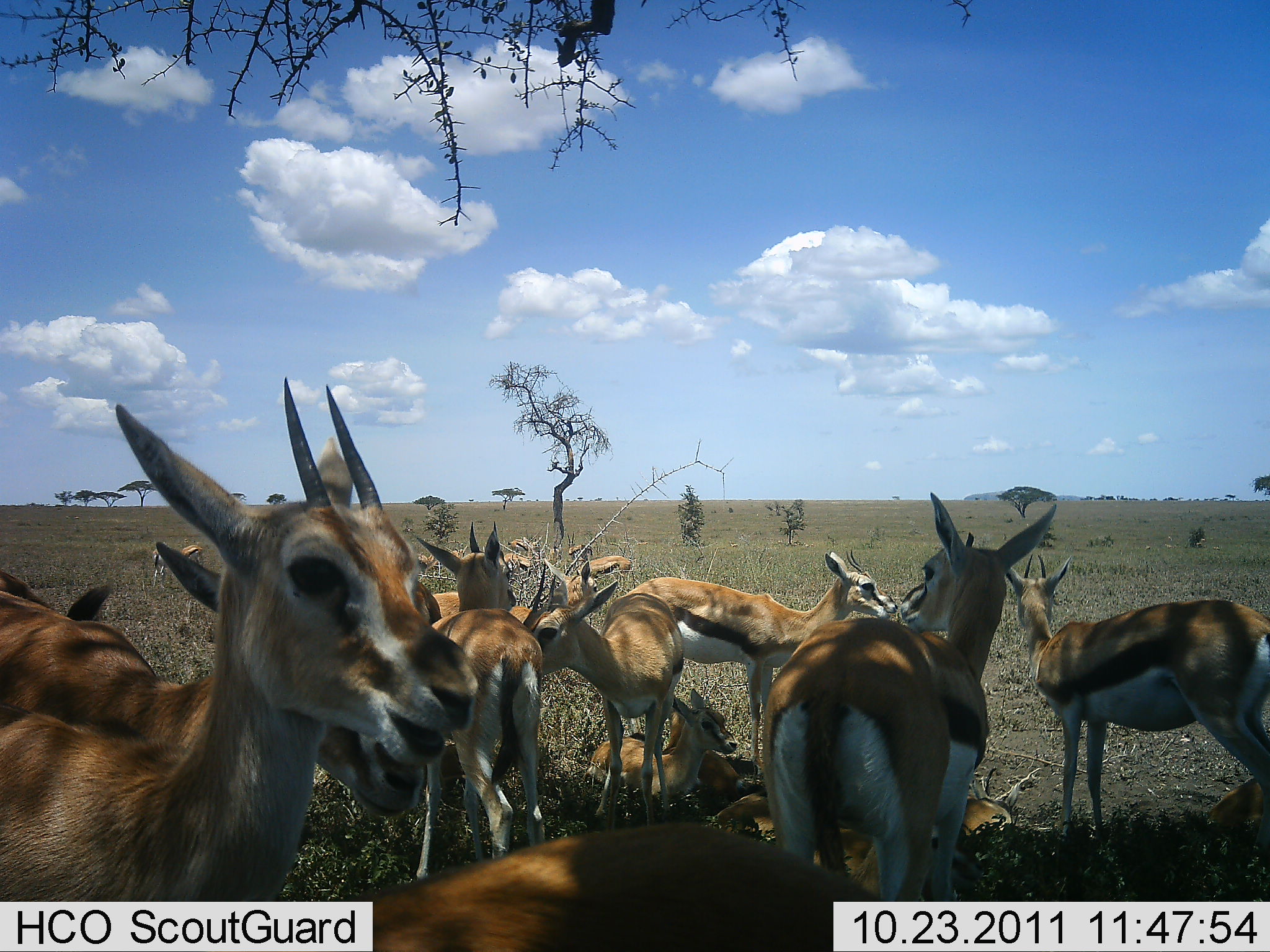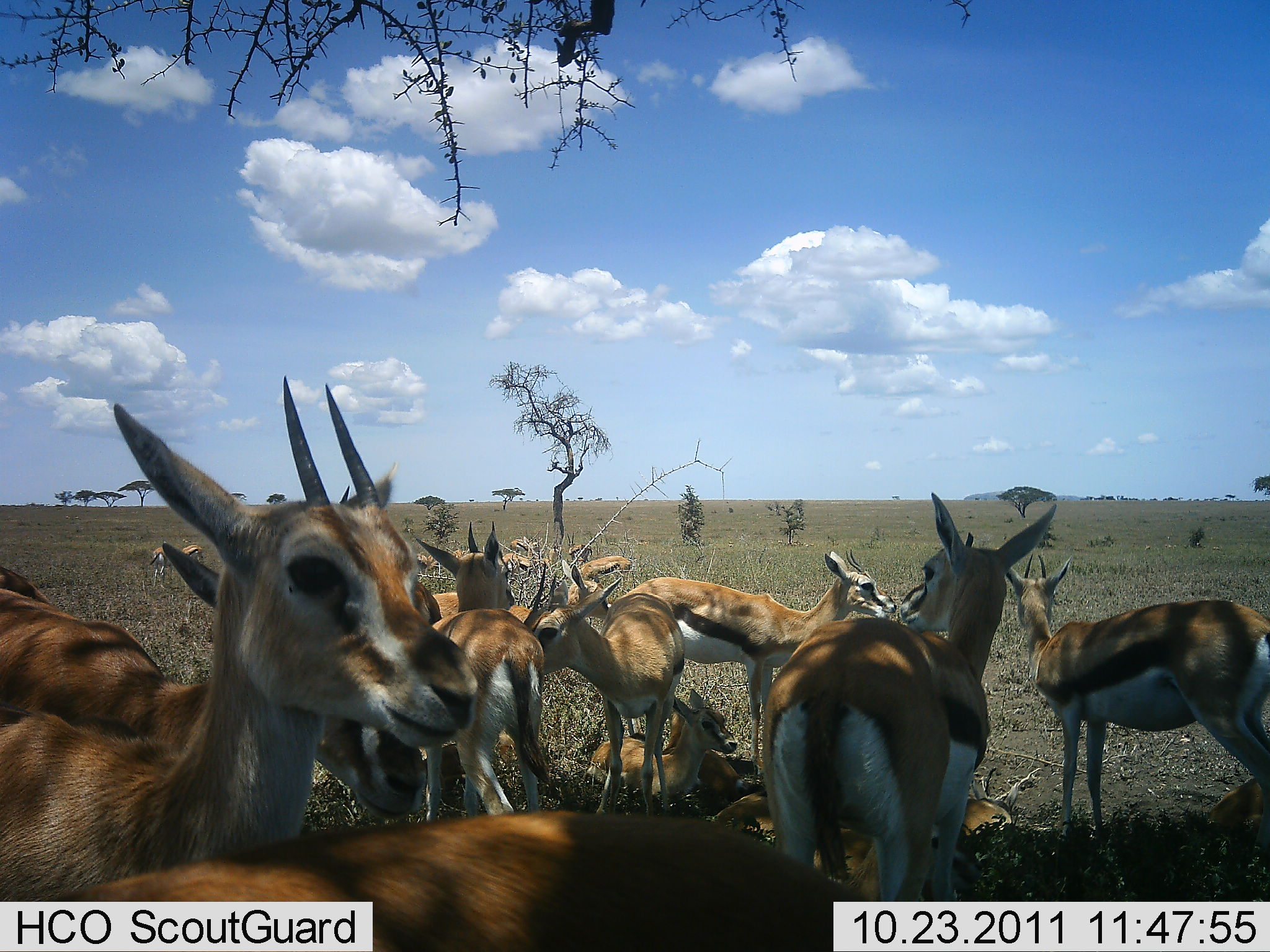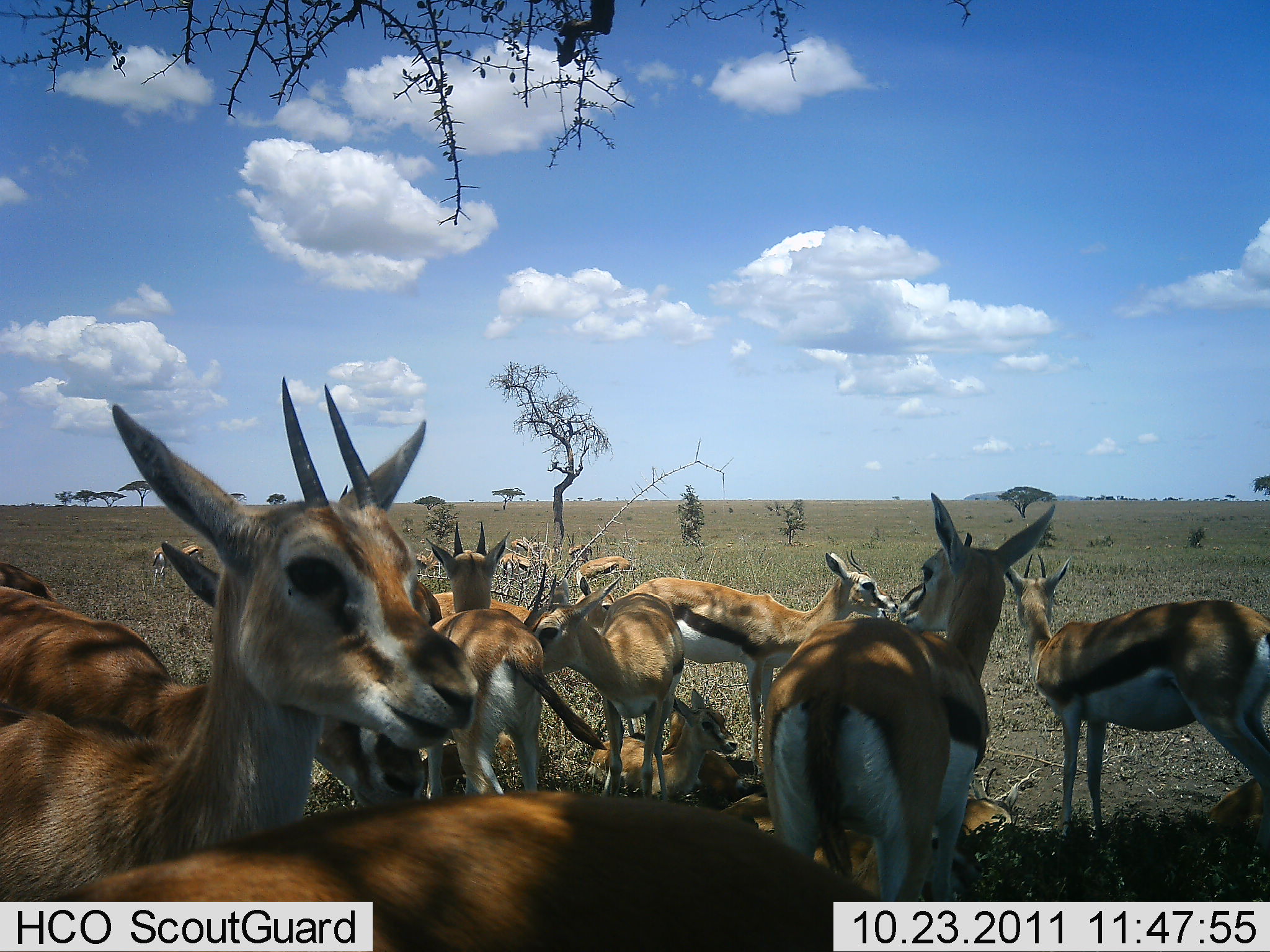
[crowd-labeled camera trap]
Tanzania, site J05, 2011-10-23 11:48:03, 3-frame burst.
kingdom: Animalia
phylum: Chordata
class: Mammalia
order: Artiodactyla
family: Bovidae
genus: Eudorcas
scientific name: Eudorcas thomsonii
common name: thomson's gazelle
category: gazellethomsons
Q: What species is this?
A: Gazellethomsons (thomson's gazelle) (Eudorcas thomsonii).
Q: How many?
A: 11-50.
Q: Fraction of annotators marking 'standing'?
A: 79%.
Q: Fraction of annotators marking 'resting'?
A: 86%.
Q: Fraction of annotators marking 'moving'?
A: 14%.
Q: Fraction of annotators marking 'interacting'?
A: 21%.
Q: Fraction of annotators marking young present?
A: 29%.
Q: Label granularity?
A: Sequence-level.